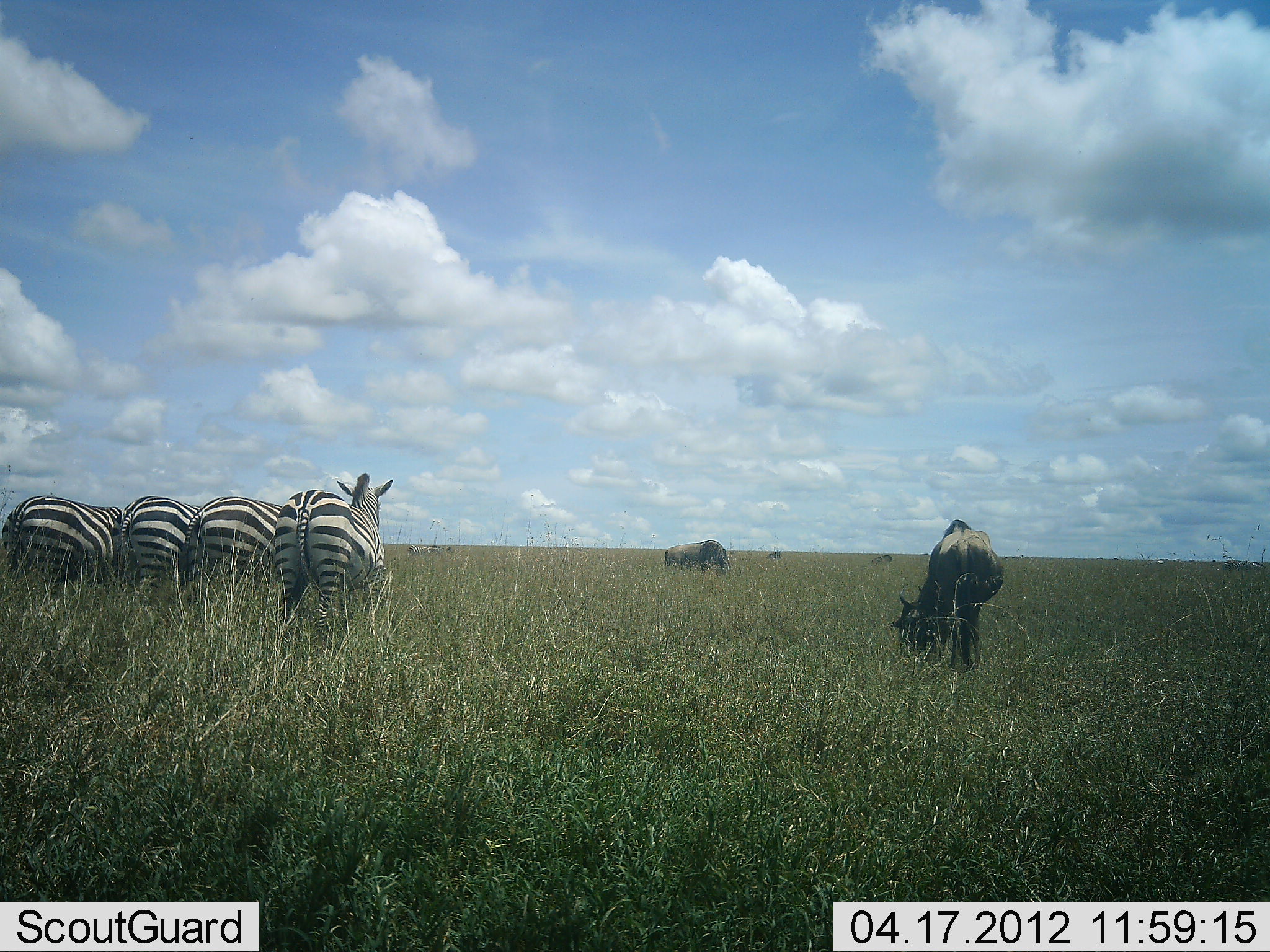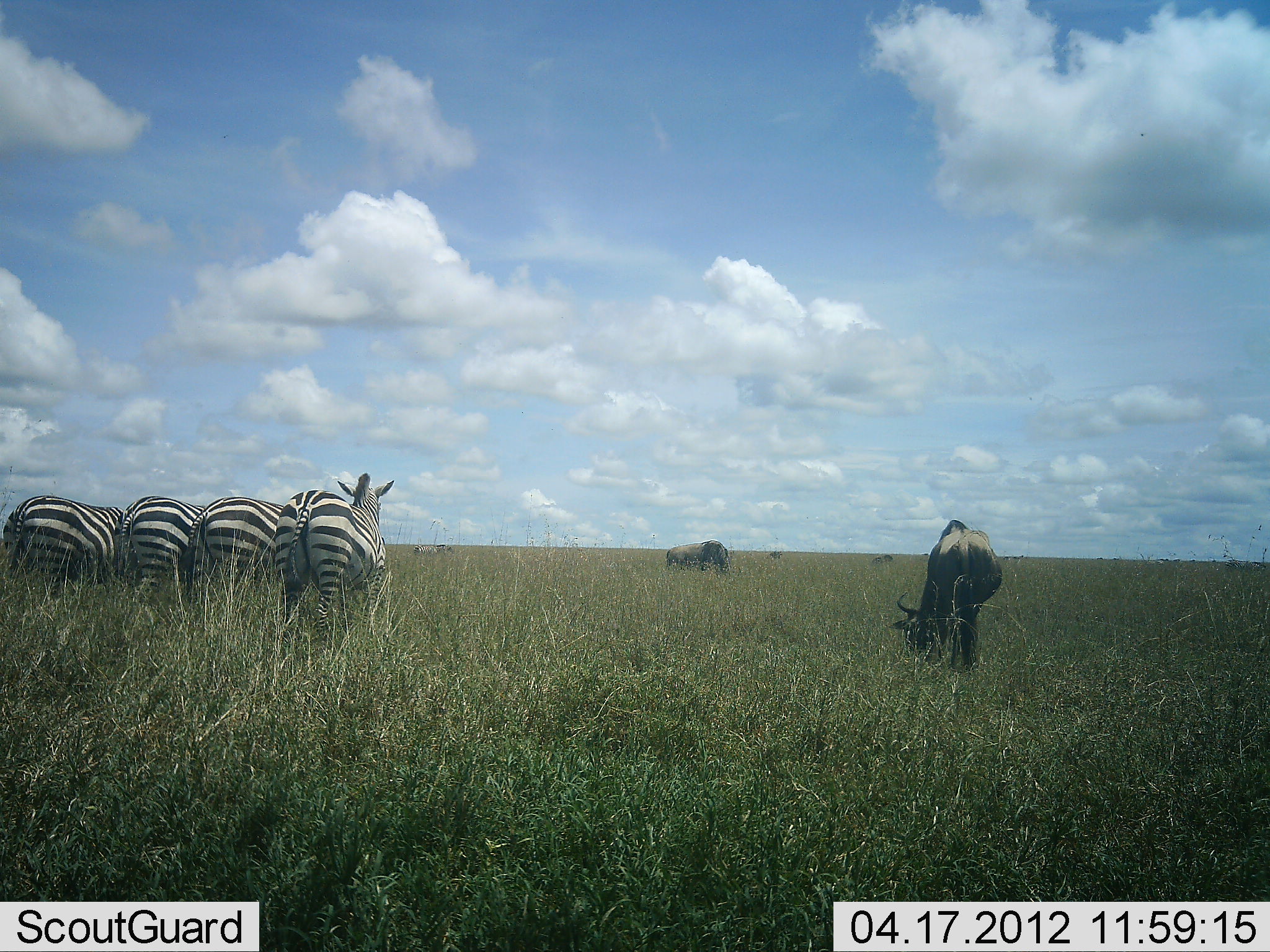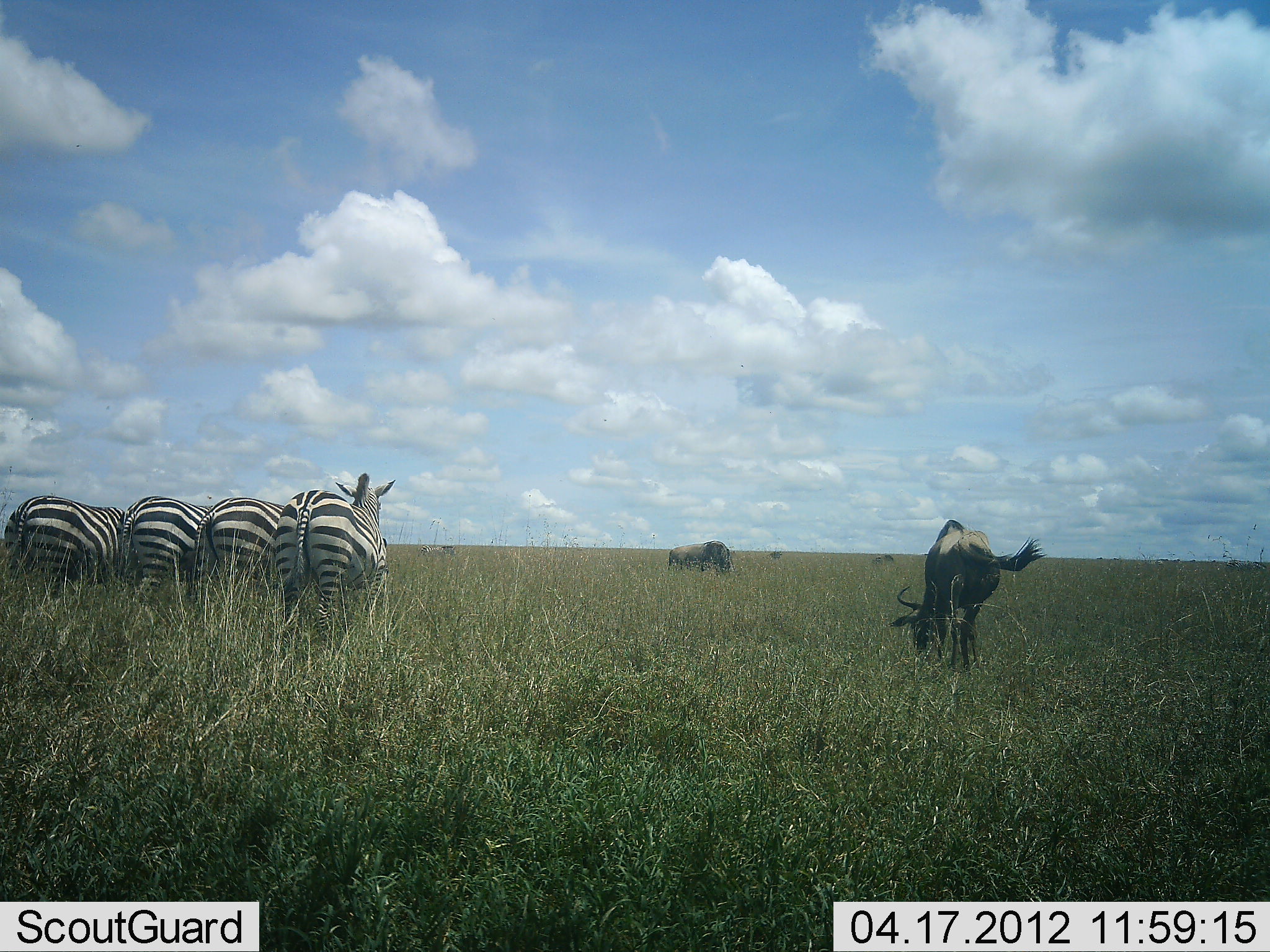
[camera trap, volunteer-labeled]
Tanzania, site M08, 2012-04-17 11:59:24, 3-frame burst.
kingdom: Animalia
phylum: Chordata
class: Mammalia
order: Artiodactyla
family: Bovidae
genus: Connochaetes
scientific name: Connochaetes taurinus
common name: blue wildebeest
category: wildebeest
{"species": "wildebeest (blue wildebeest) (Connochaetes taurinus)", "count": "2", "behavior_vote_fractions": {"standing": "31%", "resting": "0%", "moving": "7%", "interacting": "0%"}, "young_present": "0%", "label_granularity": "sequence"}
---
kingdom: Animalia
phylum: Chordata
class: Mammalia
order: Perissodactyla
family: Equidae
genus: Equus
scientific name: Equus quagga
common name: plains zebra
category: zebra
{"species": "zebra (plains zebra) (Equus quagga)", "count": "4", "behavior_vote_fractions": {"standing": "84%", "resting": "0%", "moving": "3%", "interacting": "3%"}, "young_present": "0%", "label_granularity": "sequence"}